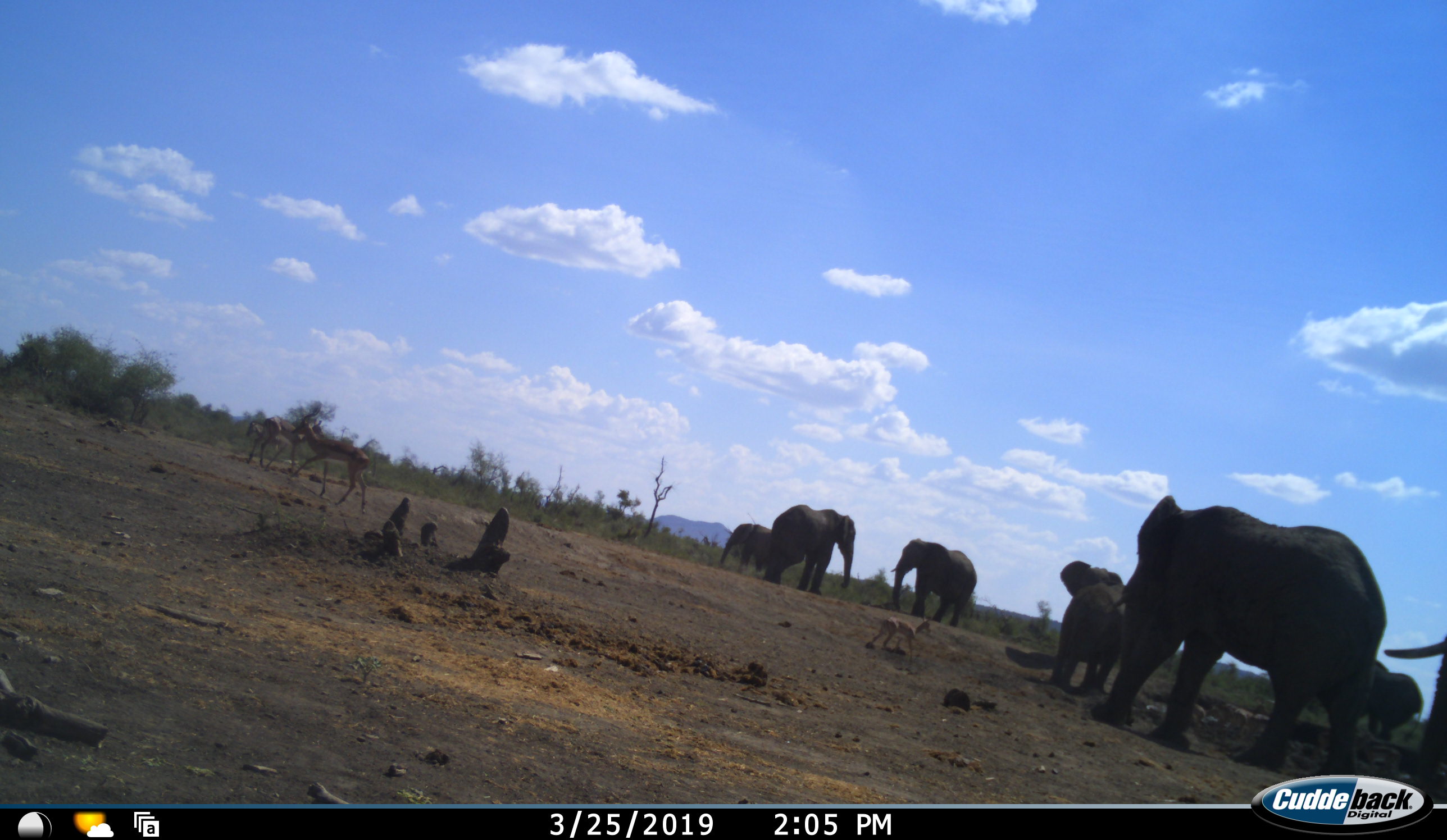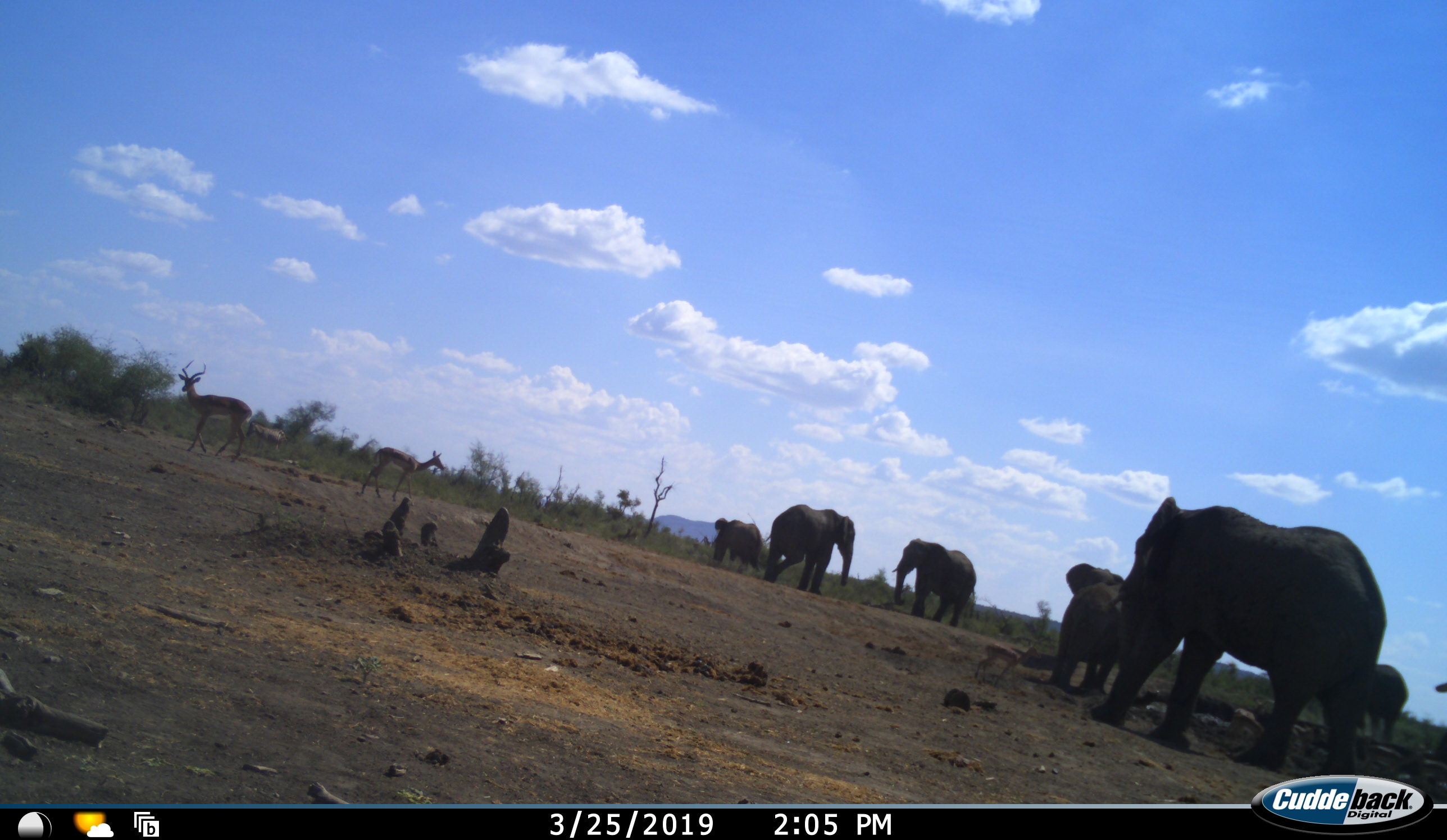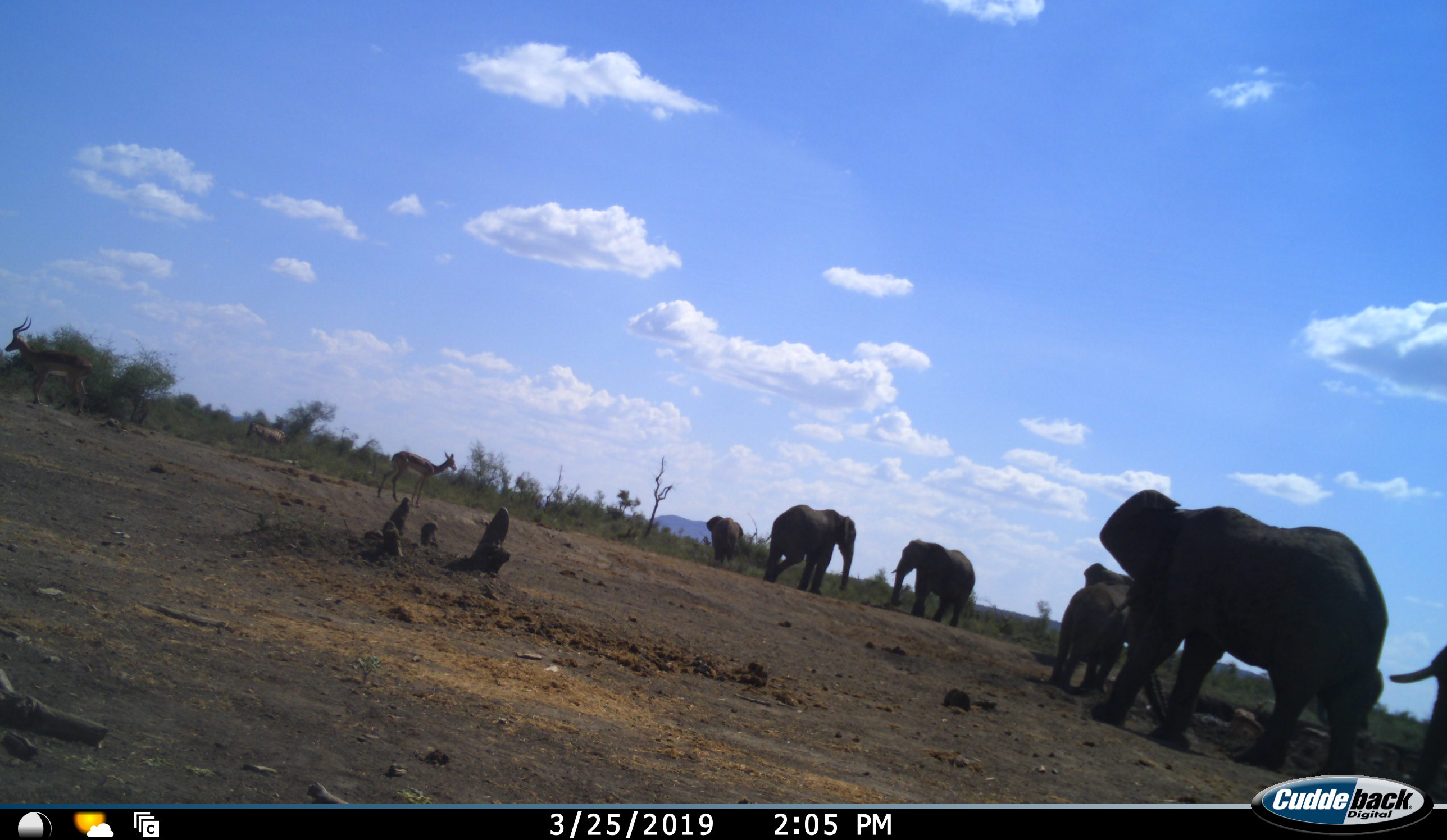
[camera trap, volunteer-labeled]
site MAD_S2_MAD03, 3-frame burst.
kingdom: Animalia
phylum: Chordata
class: Mammalia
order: Proboscidea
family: Elephantidae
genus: Loxodonta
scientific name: Loxodonta africana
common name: african bush elephant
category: elephant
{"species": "elephant (african bush elephant) (Loxodonta africana)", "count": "7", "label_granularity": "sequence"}